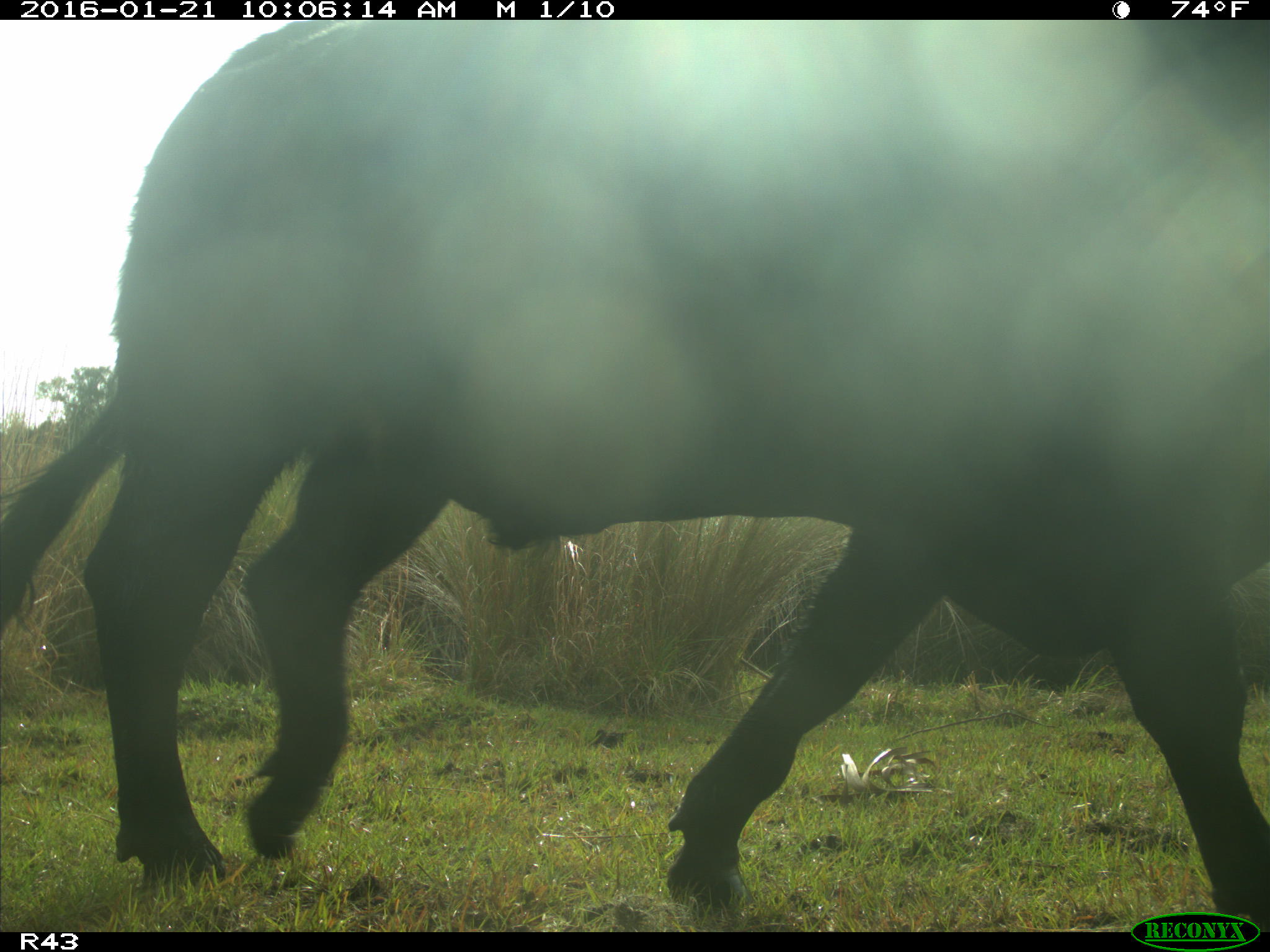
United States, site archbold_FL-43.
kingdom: Animalia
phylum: Chordata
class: Mammalia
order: Artiodactyla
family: Bovidae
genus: Bos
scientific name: Bos taurus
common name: domestic cow